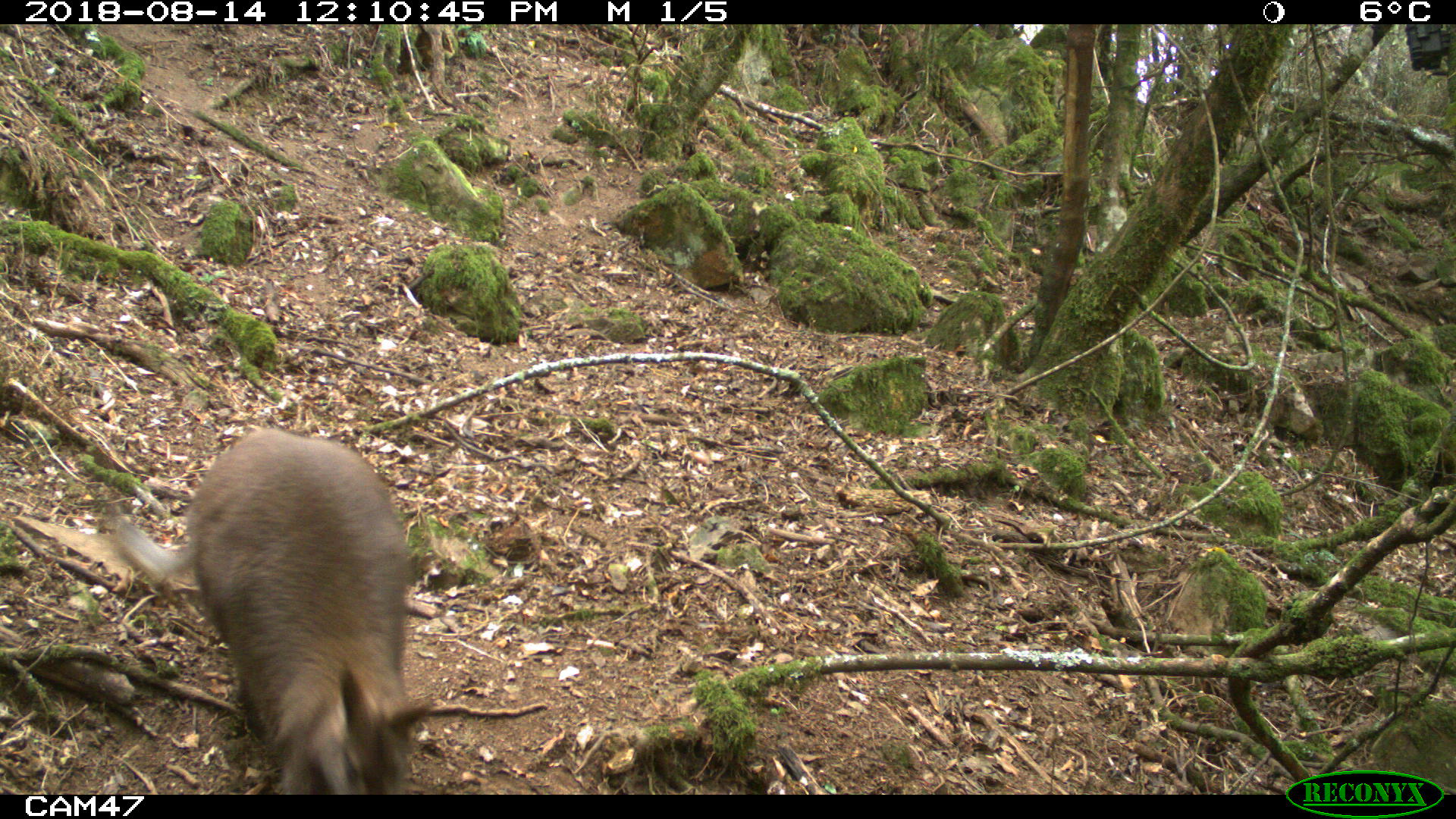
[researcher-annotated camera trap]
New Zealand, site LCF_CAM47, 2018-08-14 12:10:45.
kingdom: Animalia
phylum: Chordata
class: Mammalia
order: Diprotodontia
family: Macropodidae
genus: Notamacropus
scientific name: Notamacropus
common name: wallaby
Wallaby (Notamacropus).